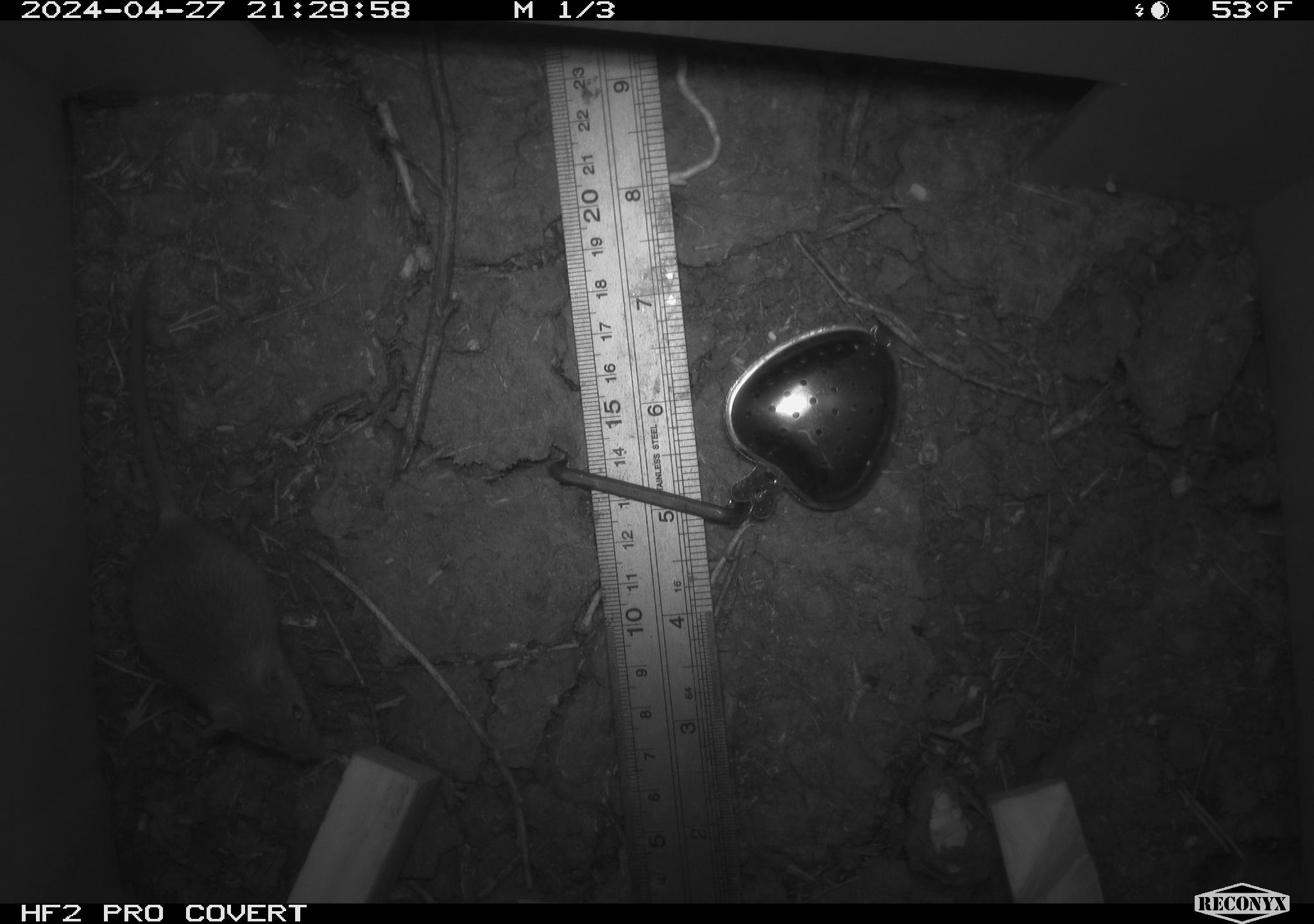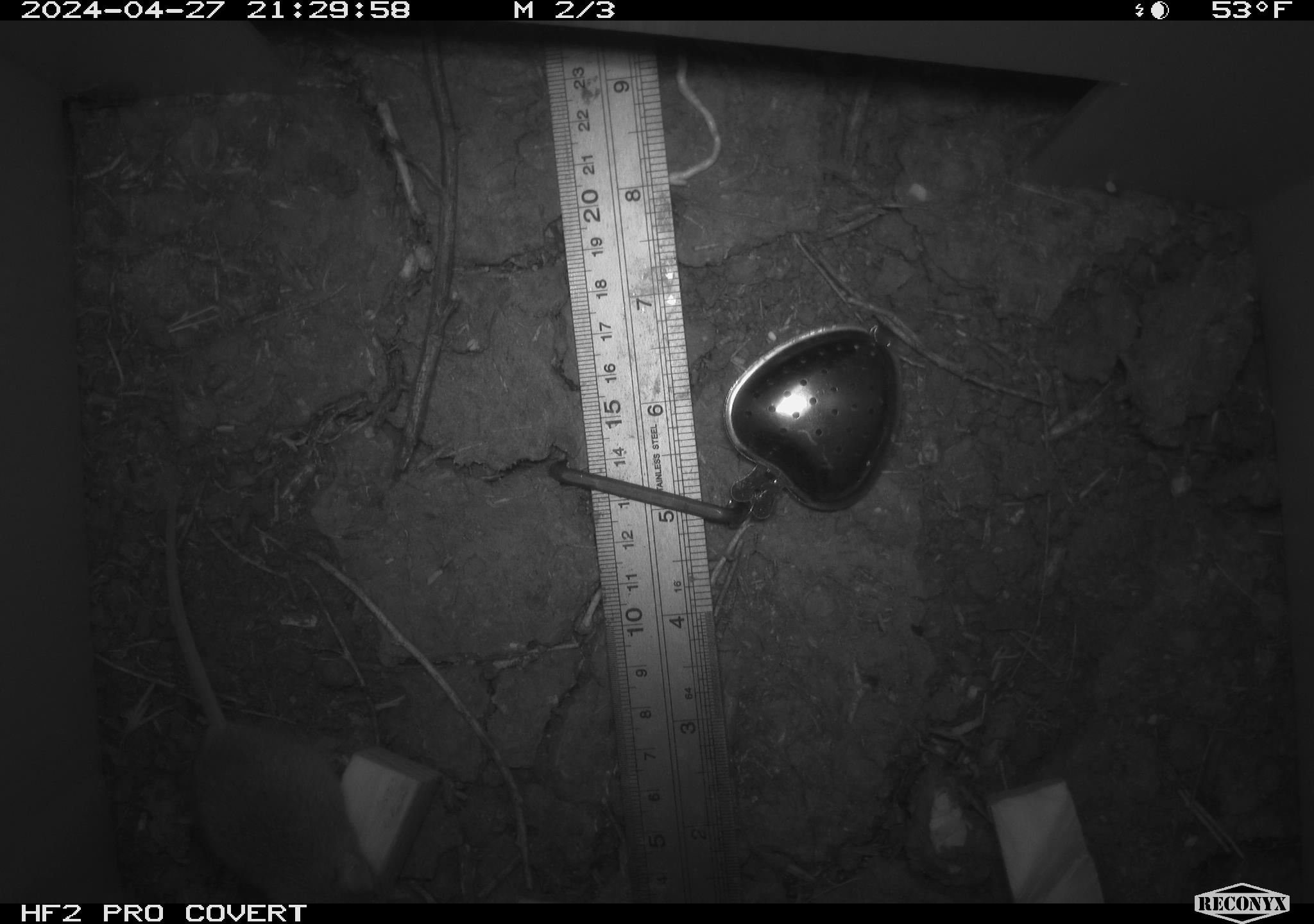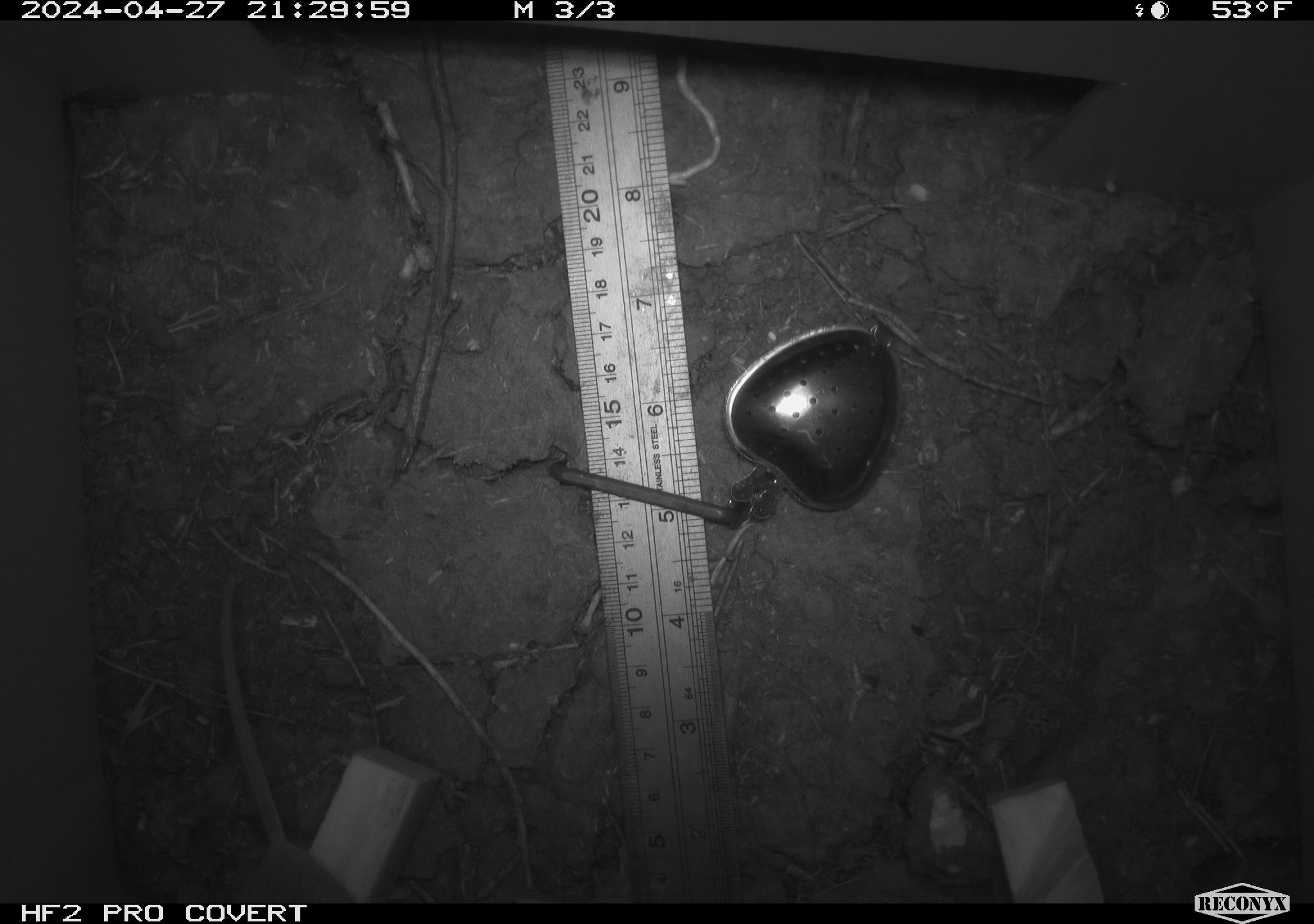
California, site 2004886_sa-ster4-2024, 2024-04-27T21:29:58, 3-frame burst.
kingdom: Animalia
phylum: Chordata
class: Mammalia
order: Rodentia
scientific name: Rodentia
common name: mouse species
Mouse species (Rodentia).